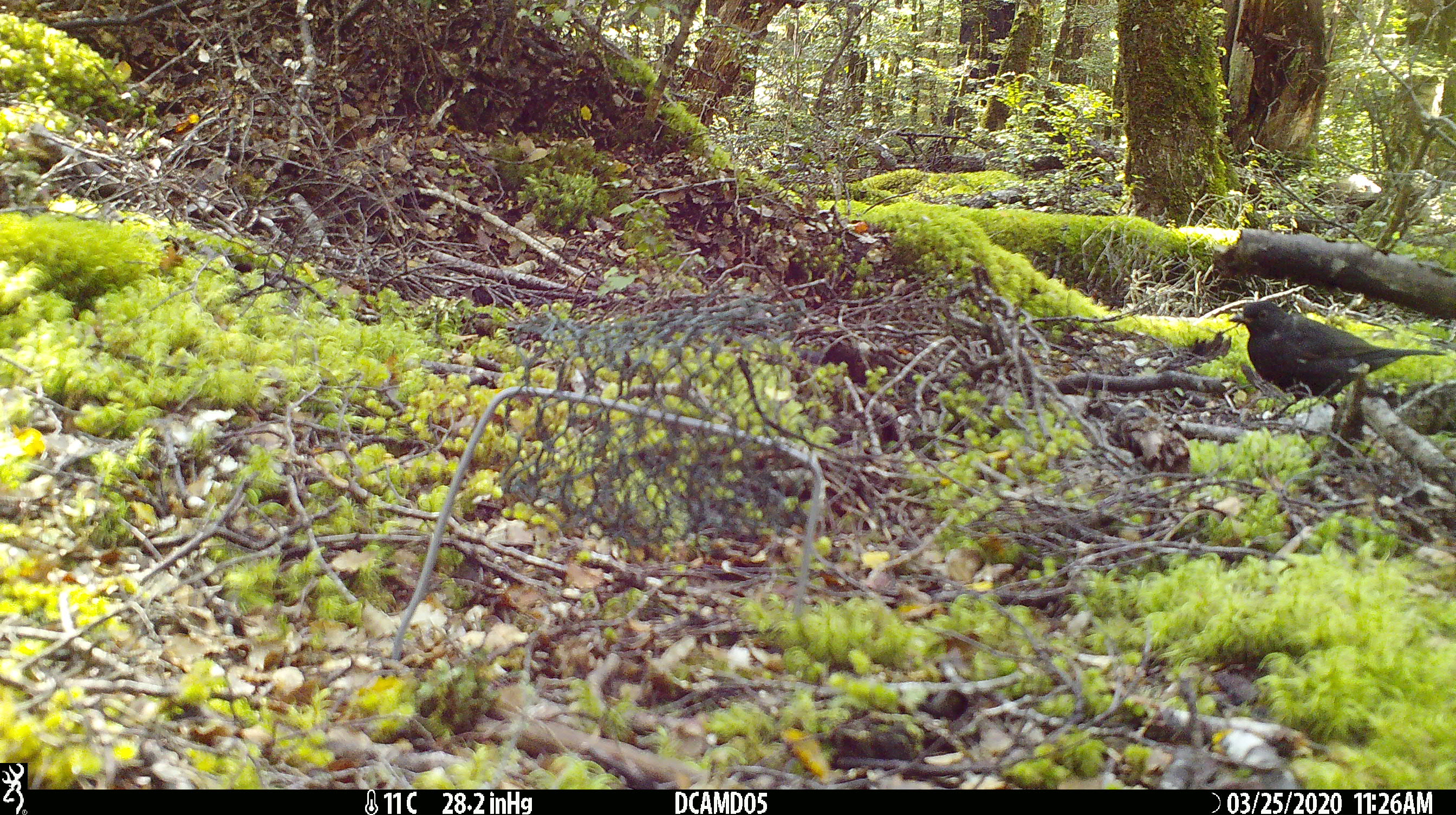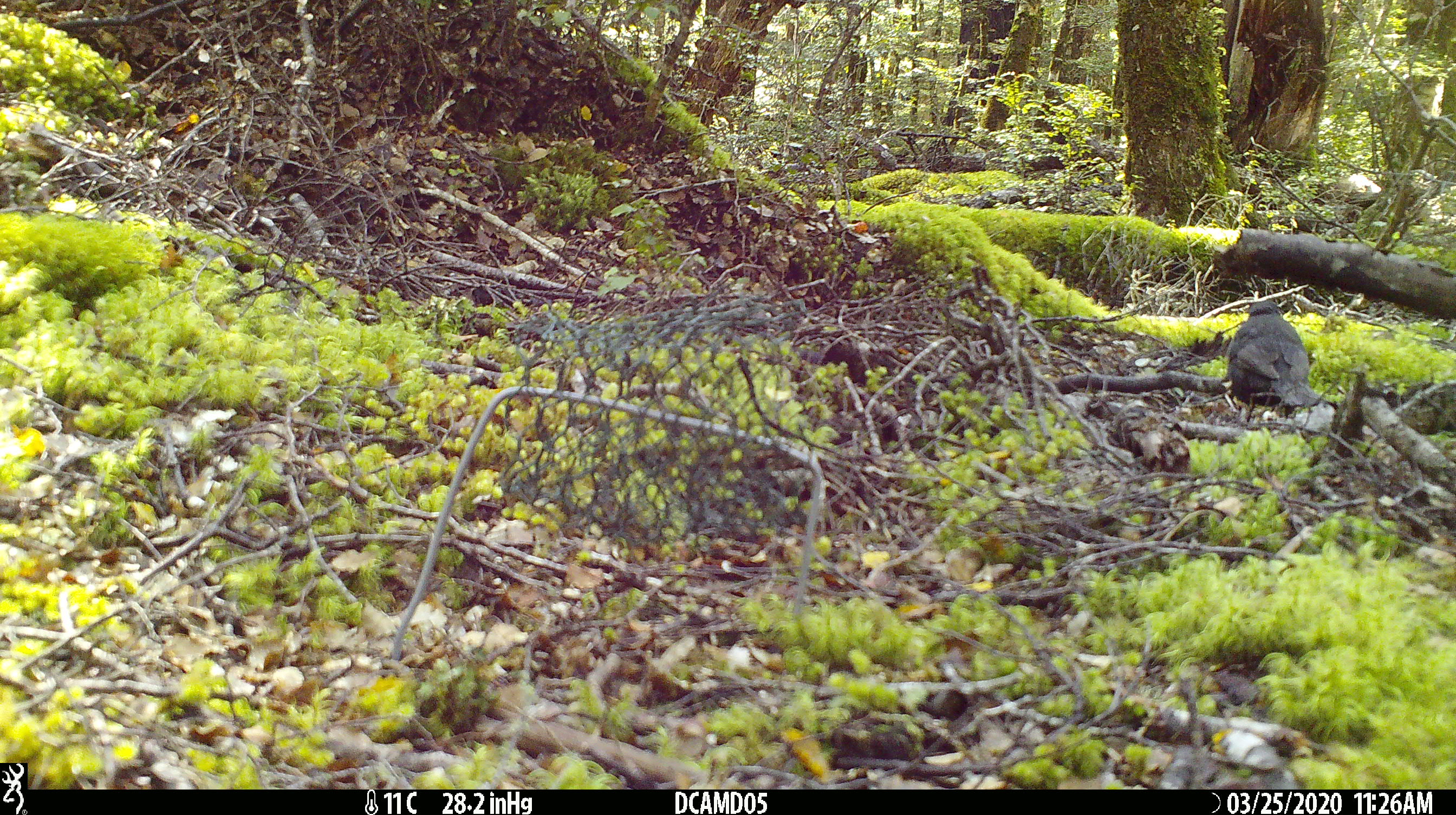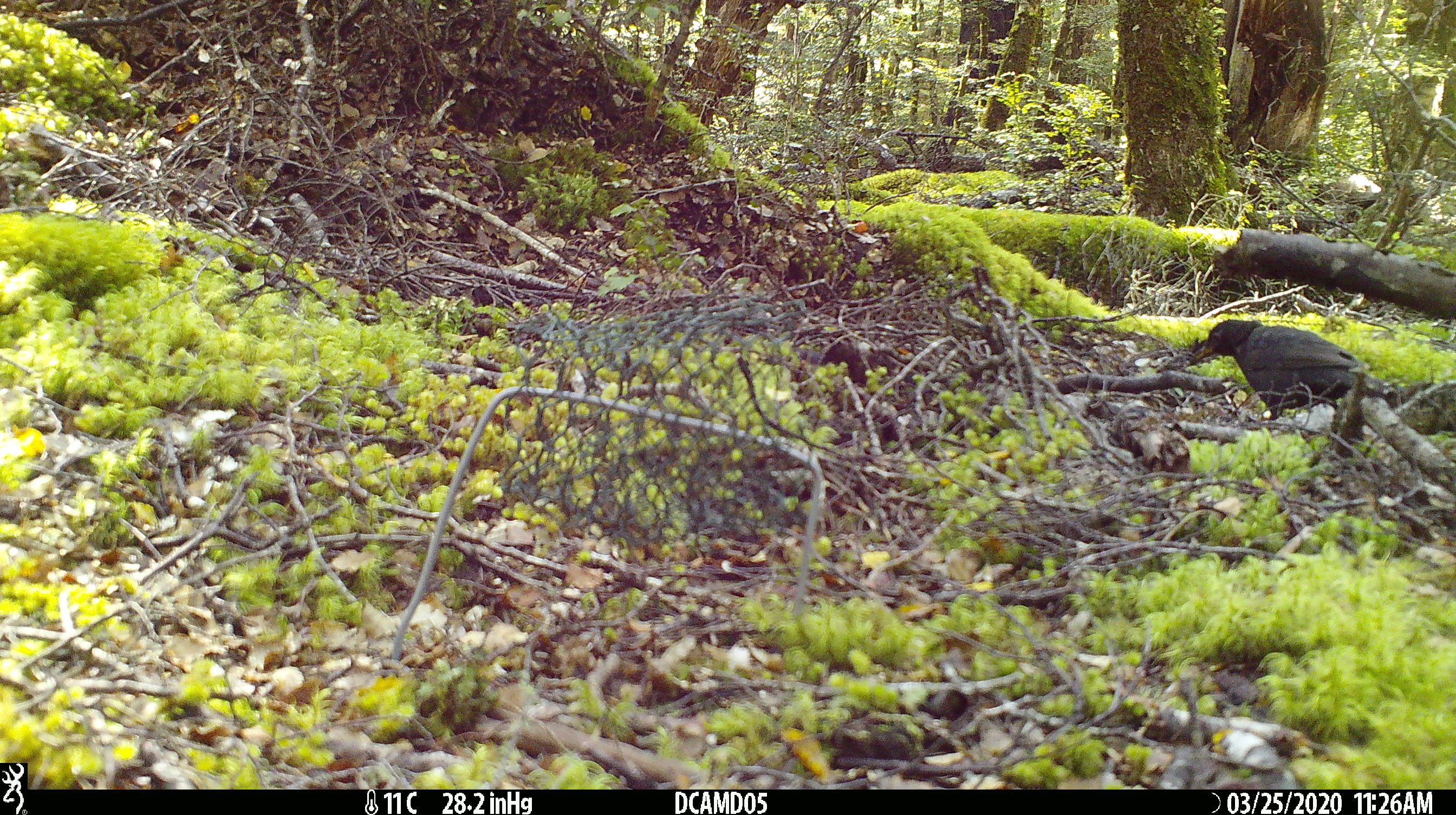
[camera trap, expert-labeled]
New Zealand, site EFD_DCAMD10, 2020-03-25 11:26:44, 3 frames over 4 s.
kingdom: Animalia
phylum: Chordata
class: Aves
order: Passeriformes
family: Turdidae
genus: Turdus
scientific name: Turdus merula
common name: eurasian blackbird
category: blackbird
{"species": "blackbird (eurasian blackbird) (Turdus merula)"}